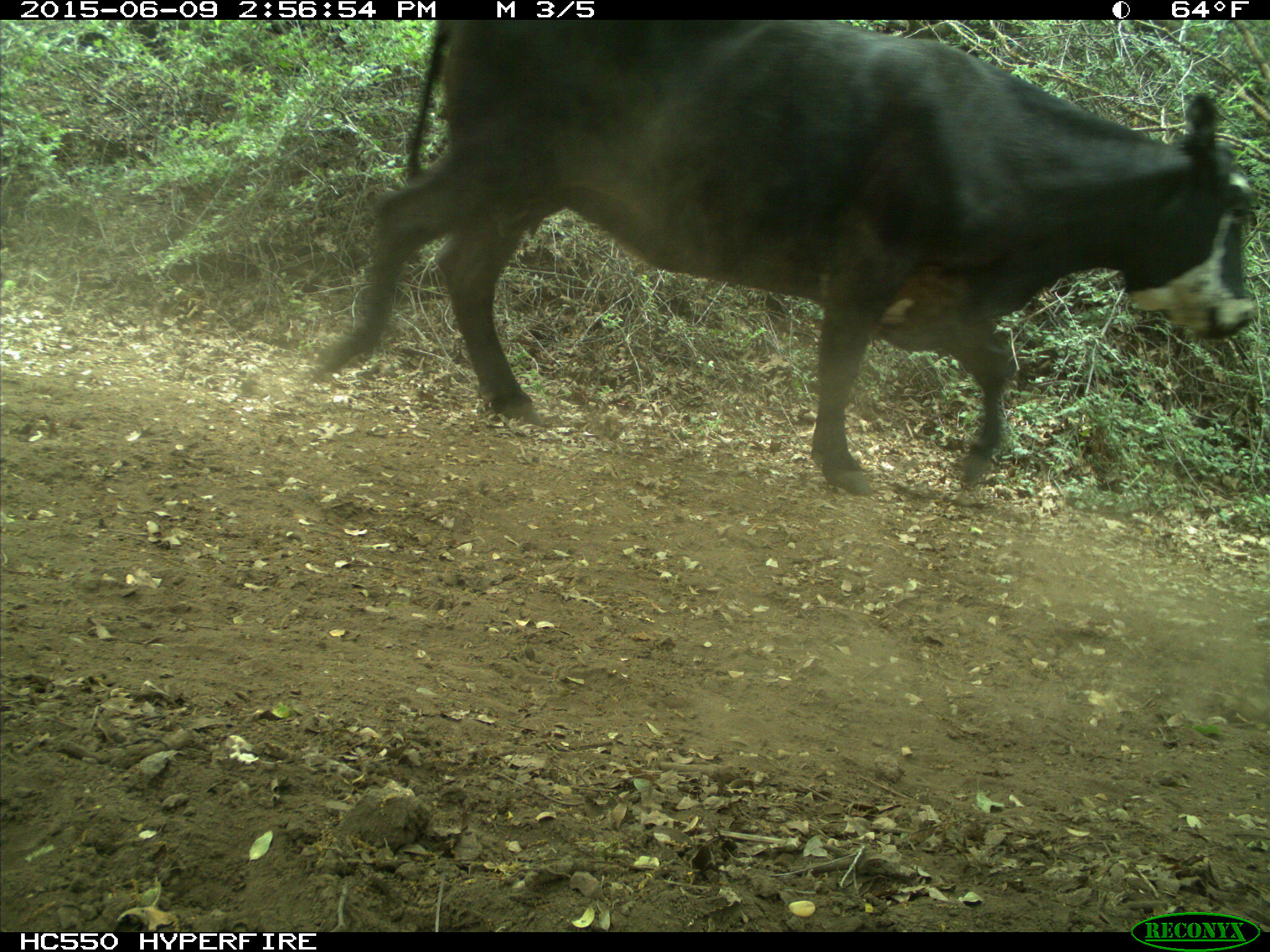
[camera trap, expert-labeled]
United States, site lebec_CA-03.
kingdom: Animalia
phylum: Chordata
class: Mammalia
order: Artiodactyla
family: Bovidae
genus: Bos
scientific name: Bos taurus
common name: domestic cow